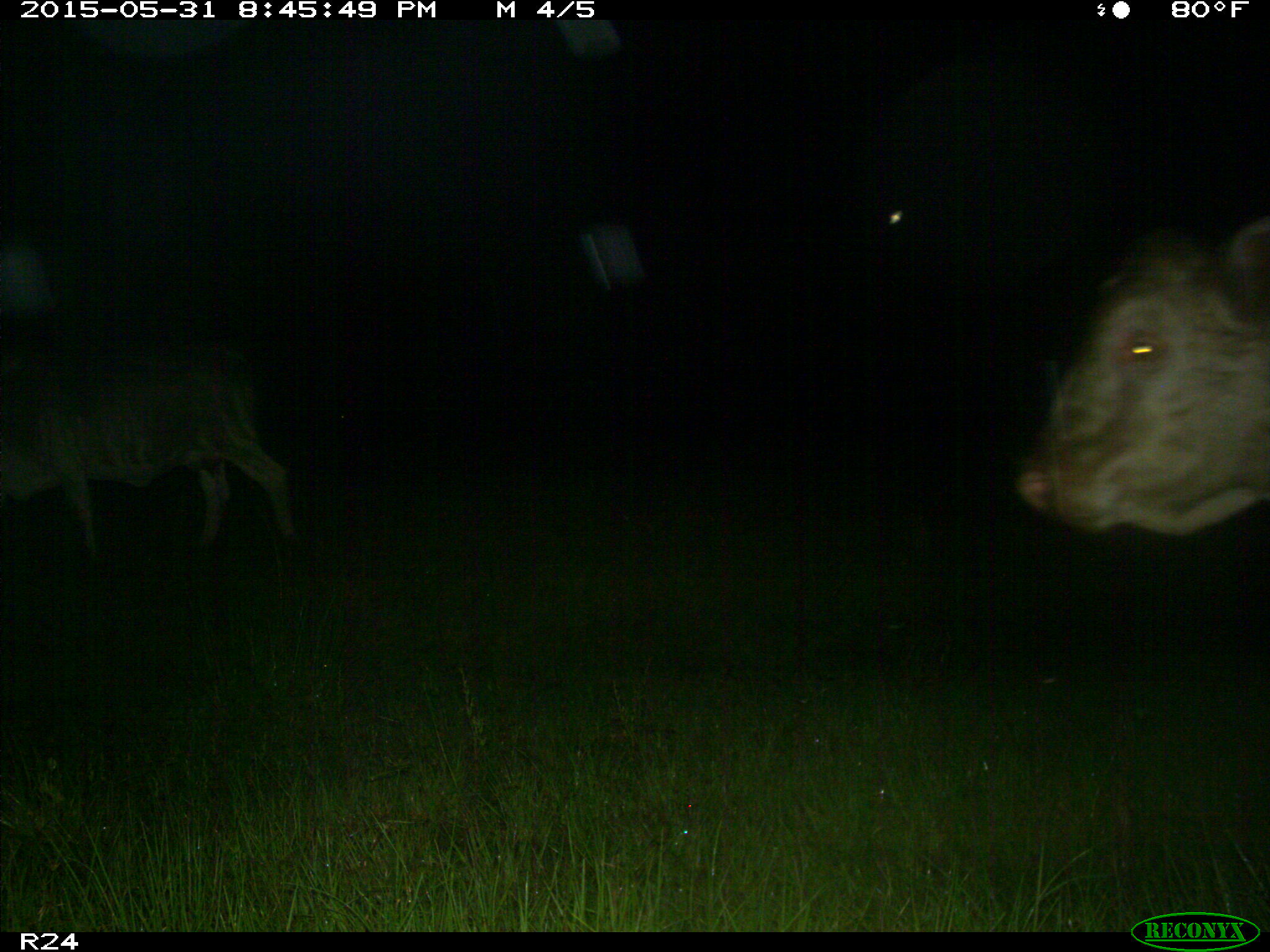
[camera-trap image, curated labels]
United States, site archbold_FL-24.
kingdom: Animalia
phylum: Chordata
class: Mammalia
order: Artiodactyla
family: Bovidae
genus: Bos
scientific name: Bos taurus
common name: domestic cow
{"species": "Bos taurus (domestic cow)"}